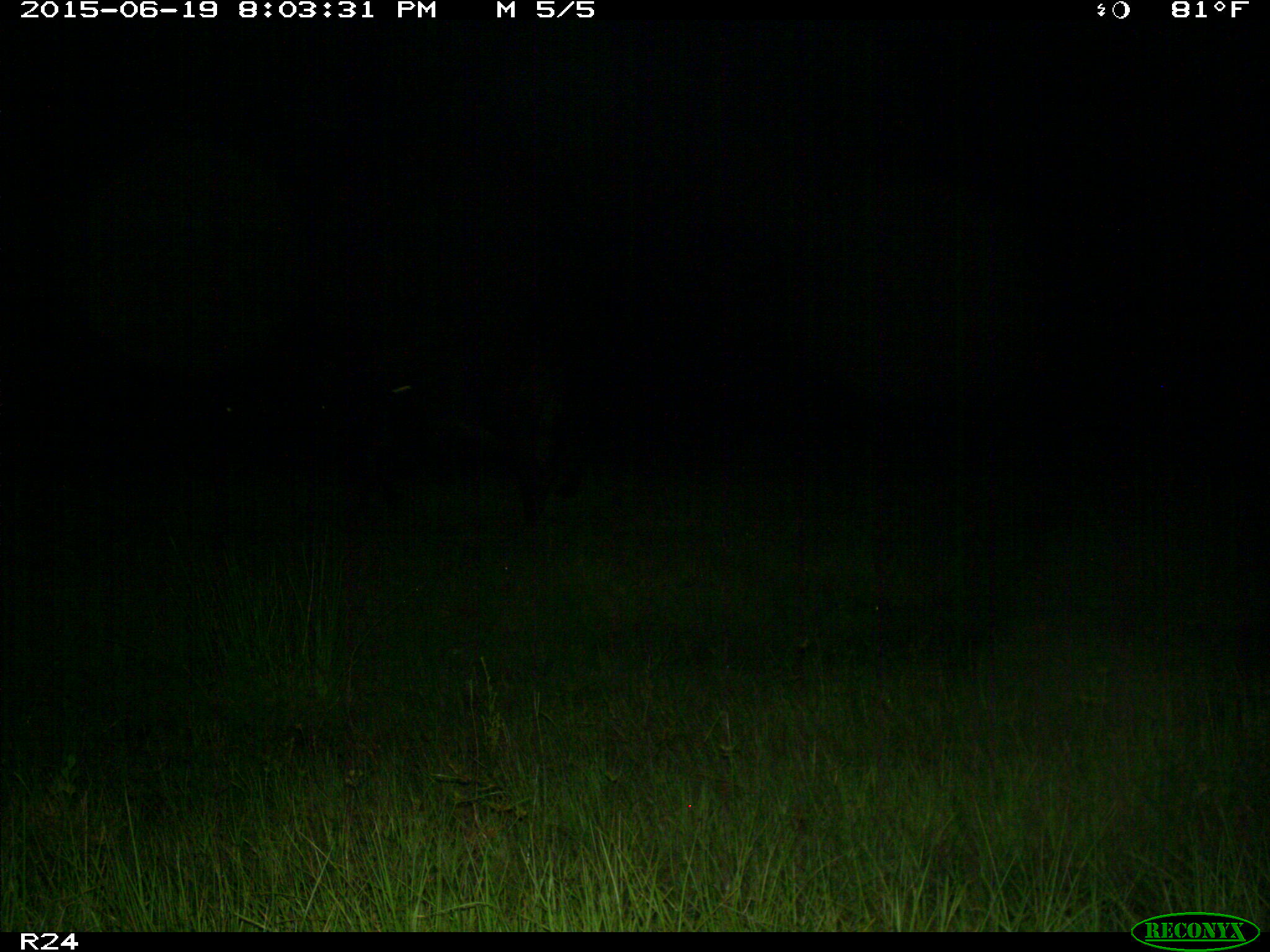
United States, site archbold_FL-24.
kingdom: Animalia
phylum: Chordata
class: Mammalia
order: Artiodactyla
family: Bovidae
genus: Bos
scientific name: Bos taurus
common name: domestic cow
Bos taurus (domestic cow).